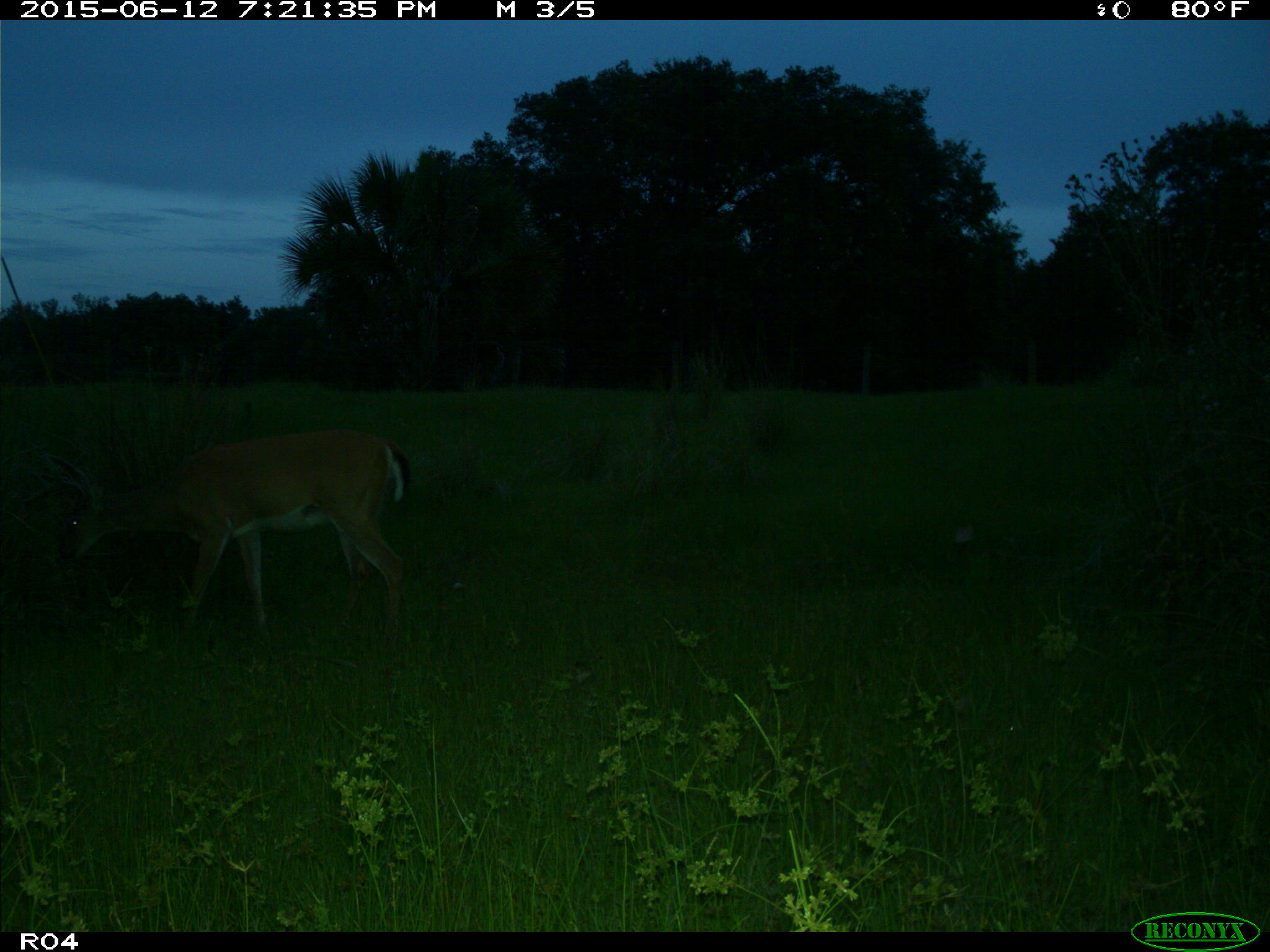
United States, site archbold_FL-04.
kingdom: Animalia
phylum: Chordata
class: Mammalia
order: Artiodactyla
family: Cervidae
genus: Odocoileus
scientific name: Odocoileus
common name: deer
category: unidentified deer